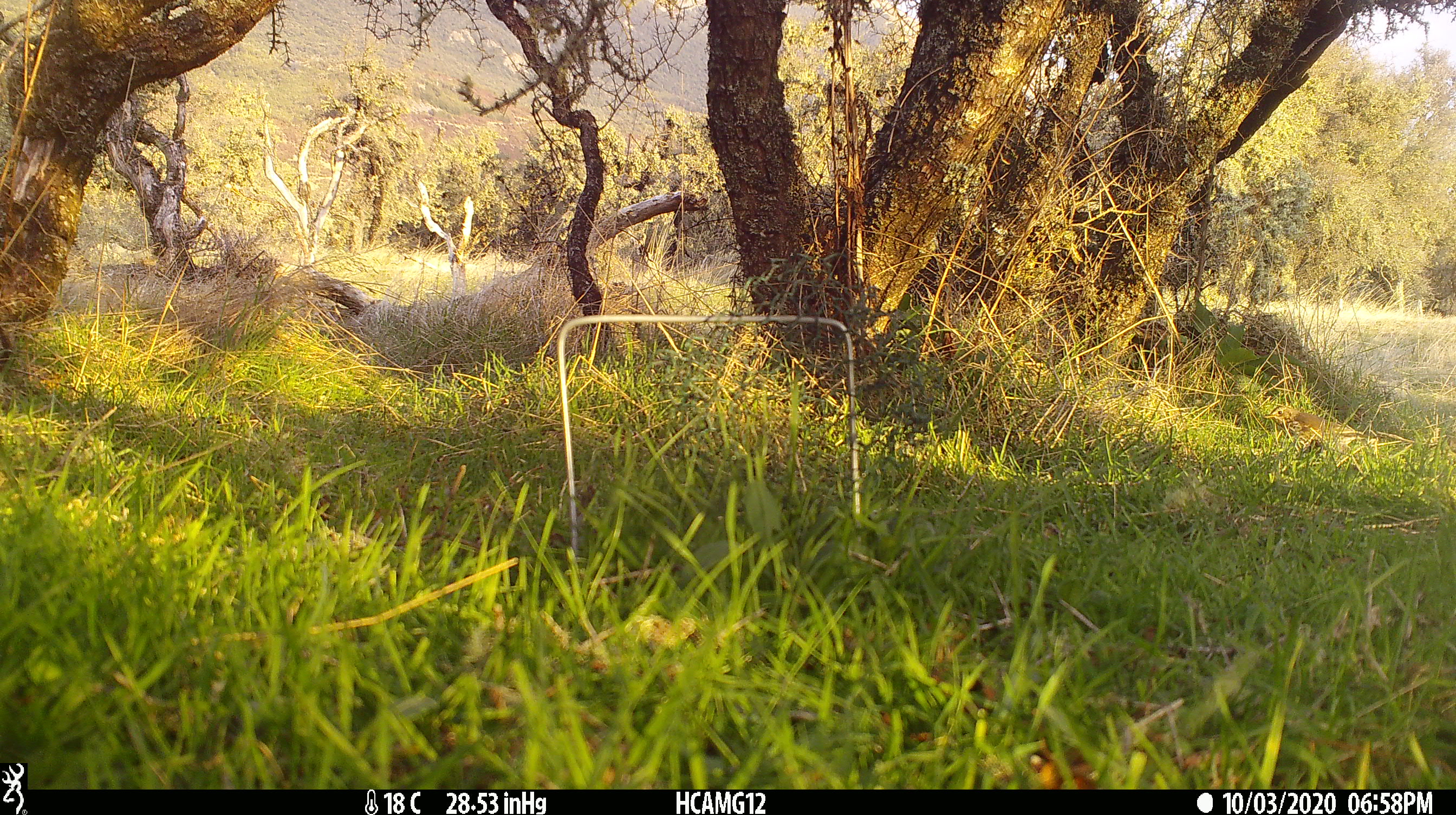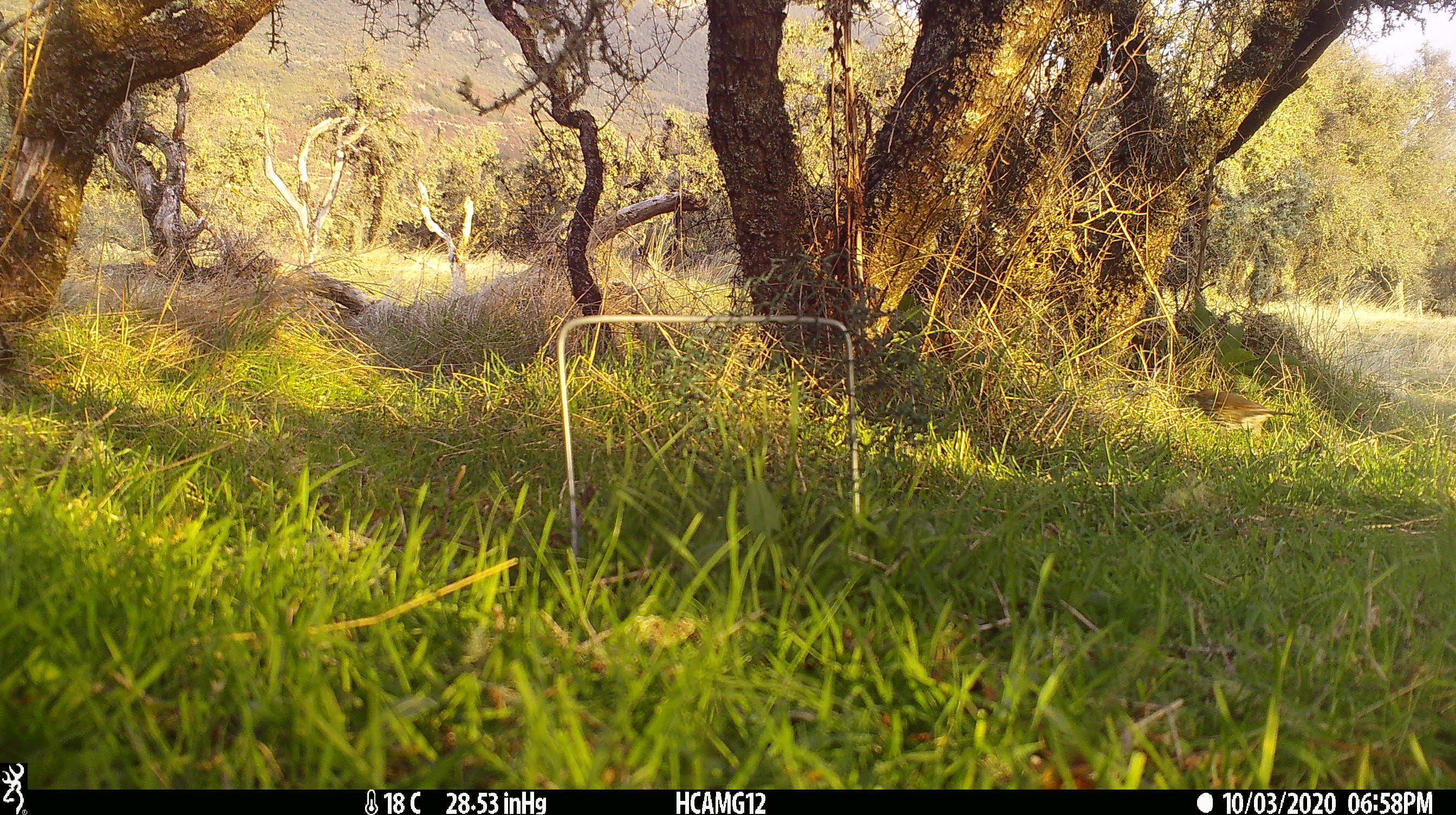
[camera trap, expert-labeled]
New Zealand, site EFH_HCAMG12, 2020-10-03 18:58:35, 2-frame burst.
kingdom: Animalia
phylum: Chordata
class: Aves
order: Passeriformes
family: Turdidae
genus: Turdus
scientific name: Turdus philomelos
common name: song thrush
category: thrush